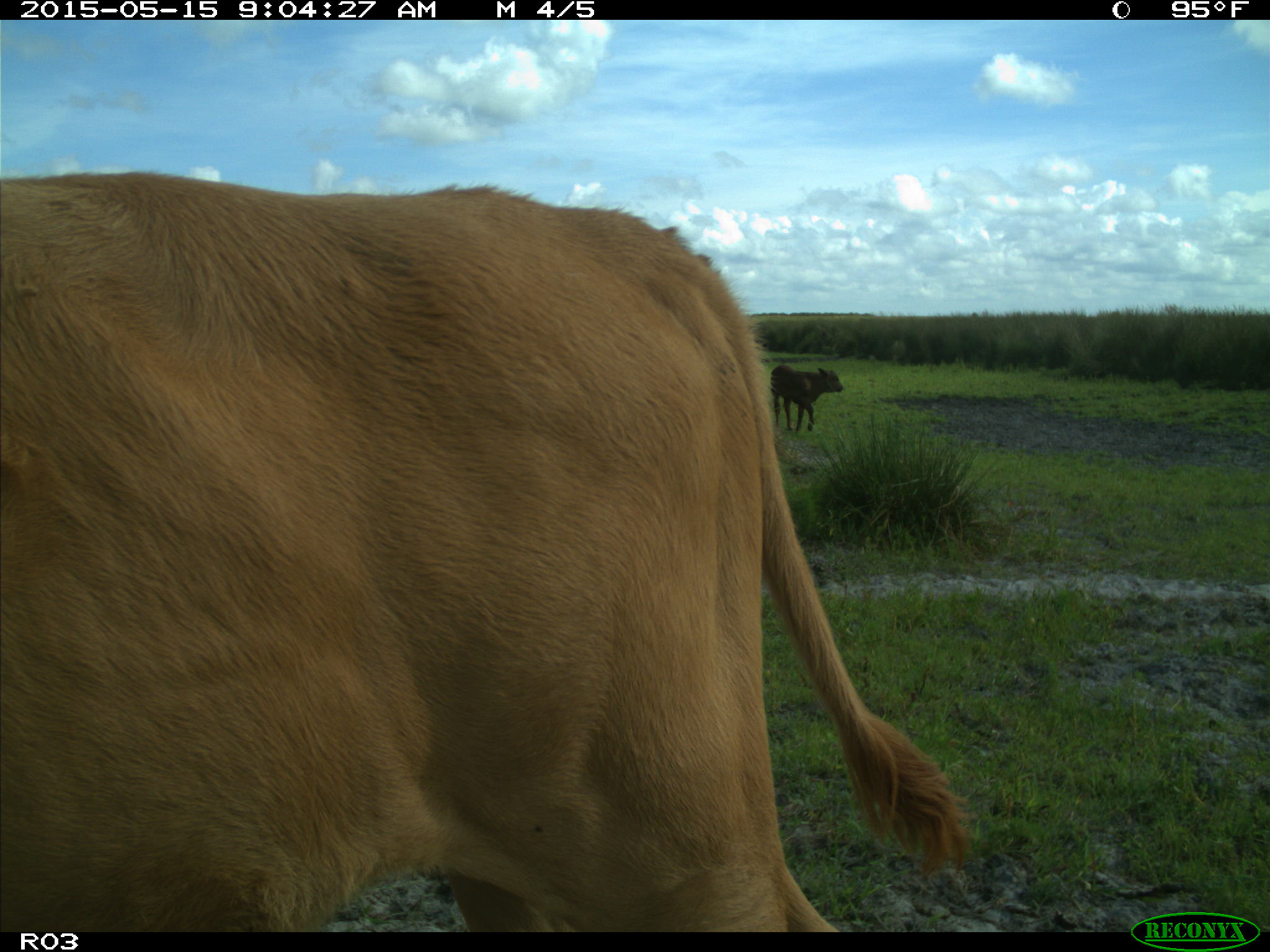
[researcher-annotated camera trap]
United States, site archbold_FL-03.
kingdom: Animalia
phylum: Chordata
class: Mammalia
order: Artiodactyla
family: Bovidae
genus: Bos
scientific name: Bos taurus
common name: domestic cow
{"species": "Bos taurus (domestic cow)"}